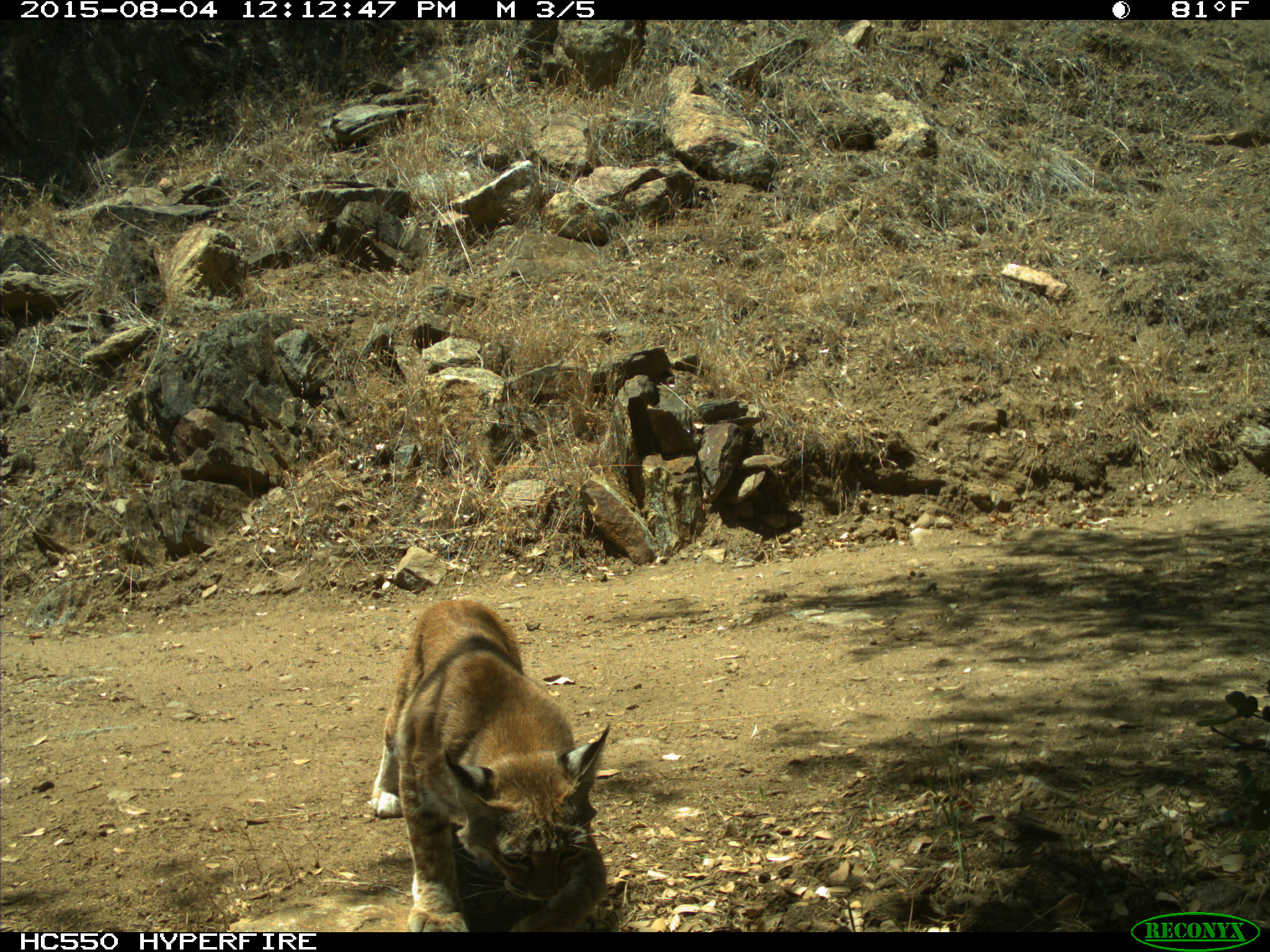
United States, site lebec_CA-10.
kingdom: Animalia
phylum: Chordata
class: Mammalia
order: Carnivora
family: Felidae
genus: Lynx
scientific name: Lynx rufus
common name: bobcat